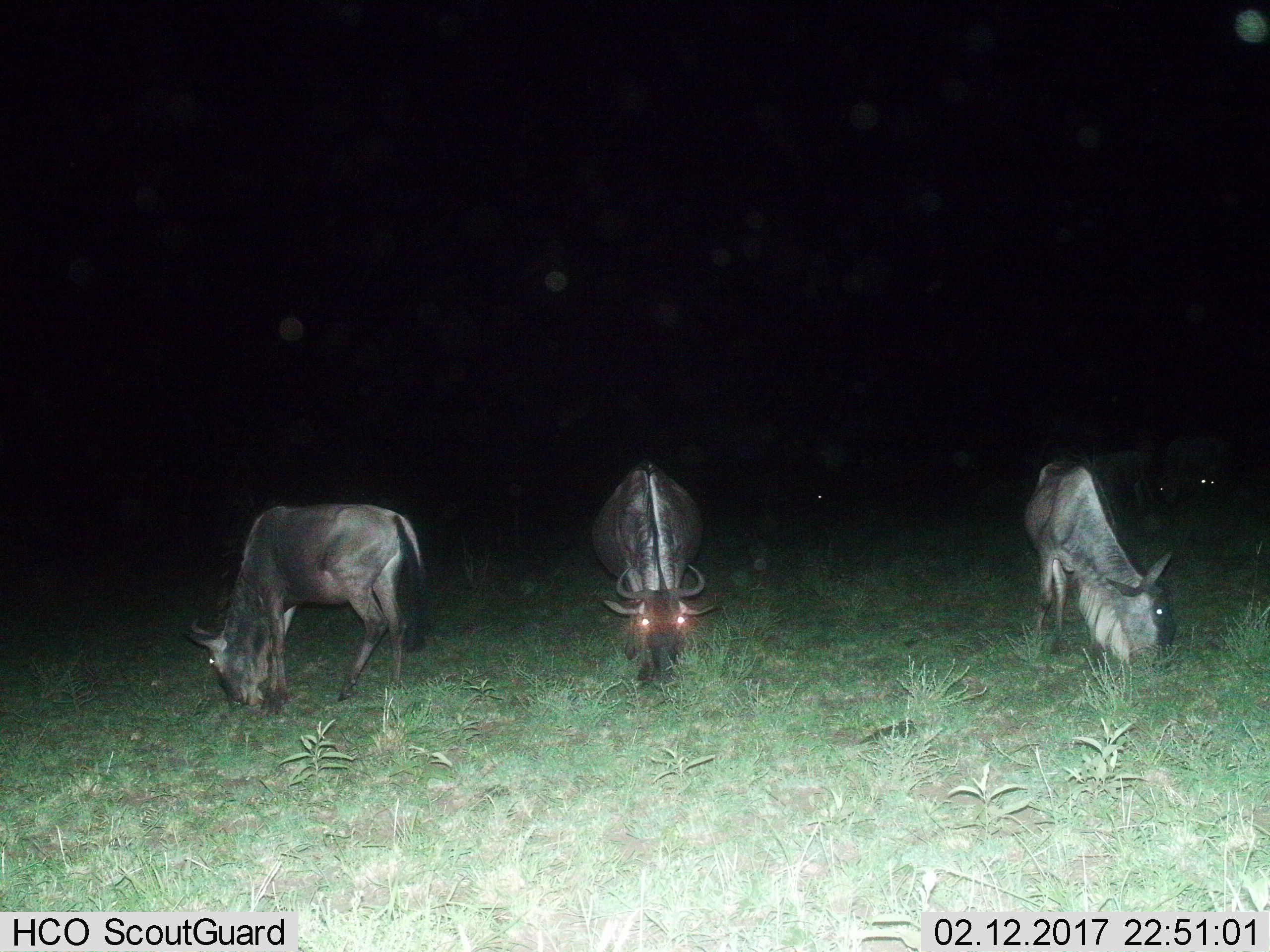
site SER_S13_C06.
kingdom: Animalia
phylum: Chordata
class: Mammalia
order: Artiodactyla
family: Bovidae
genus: Connochaetes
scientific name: Connochaetes taurinus taurinus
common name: blue wildebeest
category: wildebeestblue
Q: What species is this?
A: Wildebeestblue (blue wildebeest) (Connochaetes taurinus taurinus).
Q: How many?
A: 3.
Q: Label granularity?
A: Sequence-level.